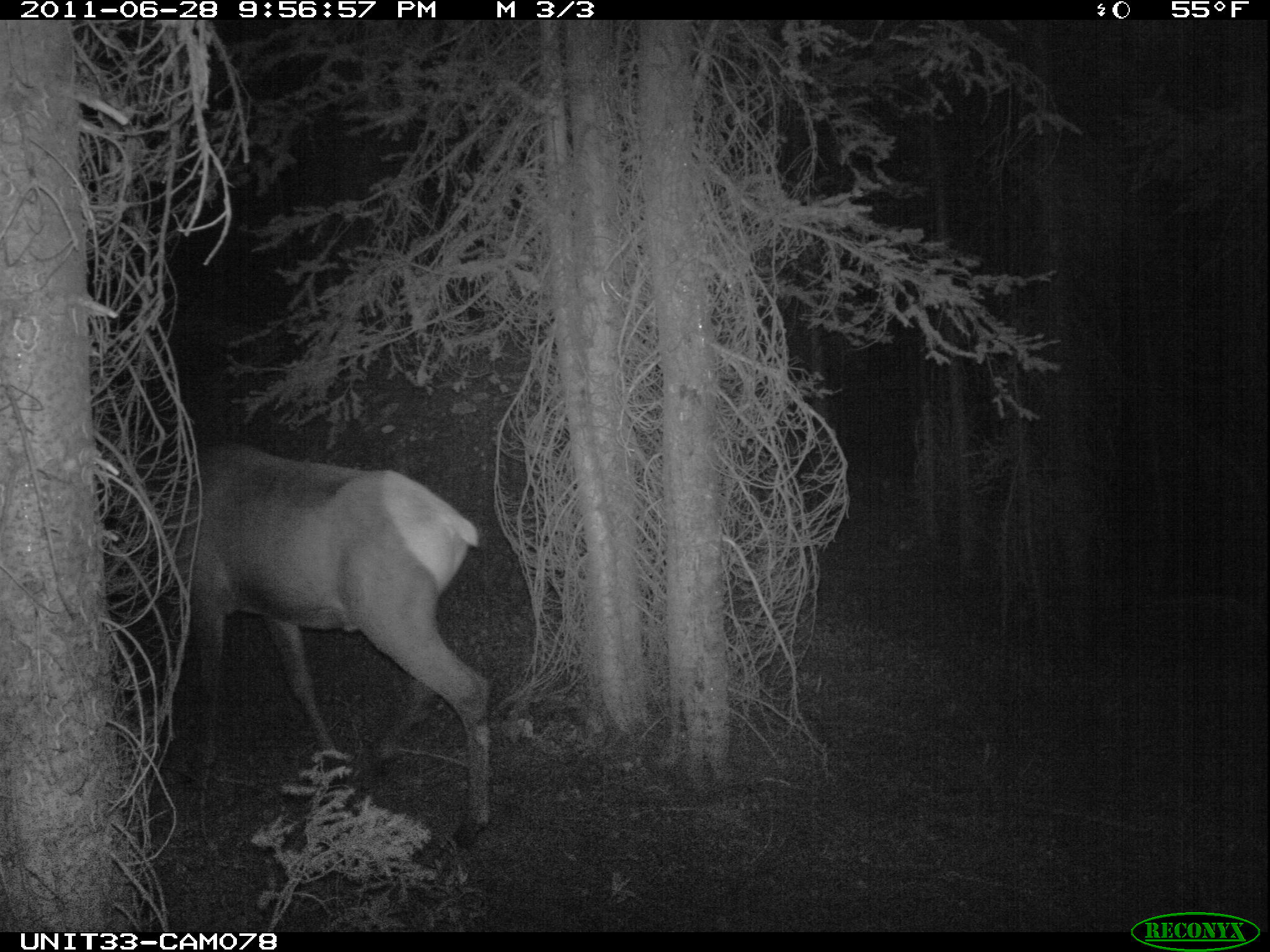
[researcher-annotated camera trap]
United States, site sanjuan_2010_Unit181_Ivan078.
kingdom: Animalia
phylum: Chordata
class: Mammalia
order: Artiodactyla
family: Cervidae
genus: Cervus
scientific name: Cervus elaphus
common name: red deer